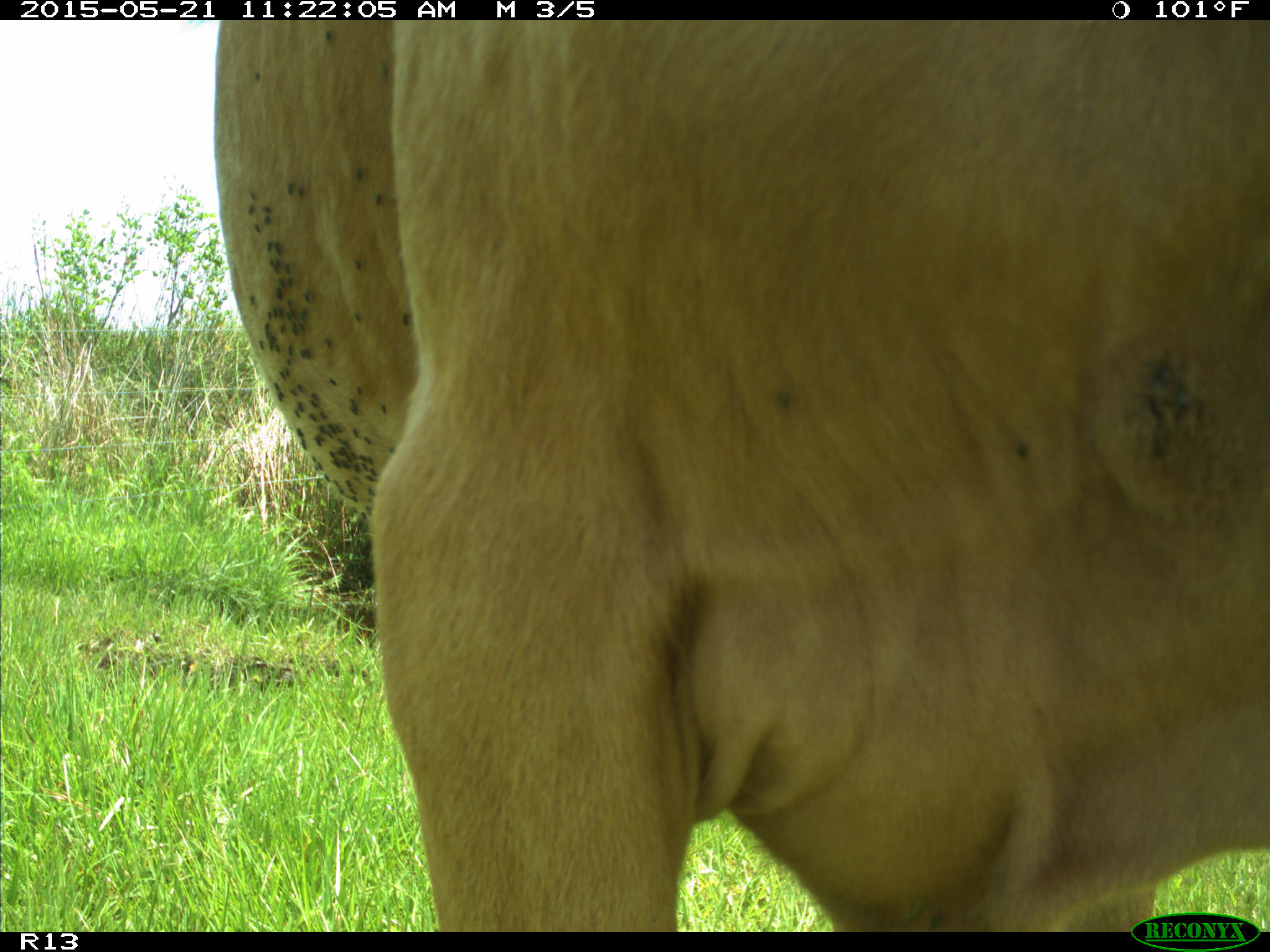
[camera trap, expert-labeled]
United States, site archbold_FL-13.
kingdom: Animalia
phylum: Chordata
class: Mammalia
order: Artiodactyla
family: Bovidae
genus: Bos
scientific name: Bos taurus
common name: domestic cow